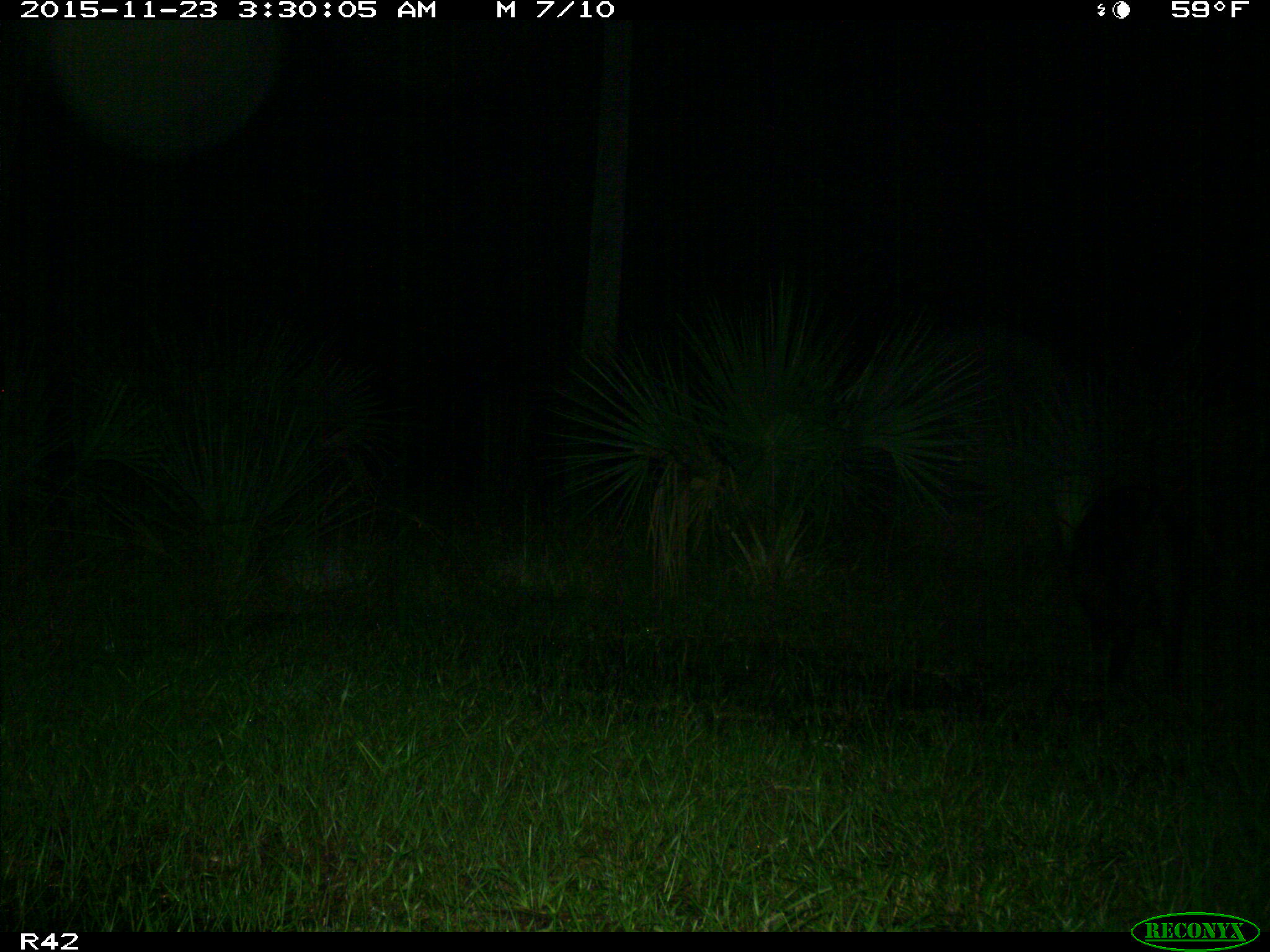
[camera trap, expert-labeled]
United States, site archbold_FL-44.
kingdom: Animalia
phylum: Chordata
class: Mammalia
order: Artiodactyla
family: Suidae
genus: Sus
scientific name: Sus scrofa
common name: wild boar